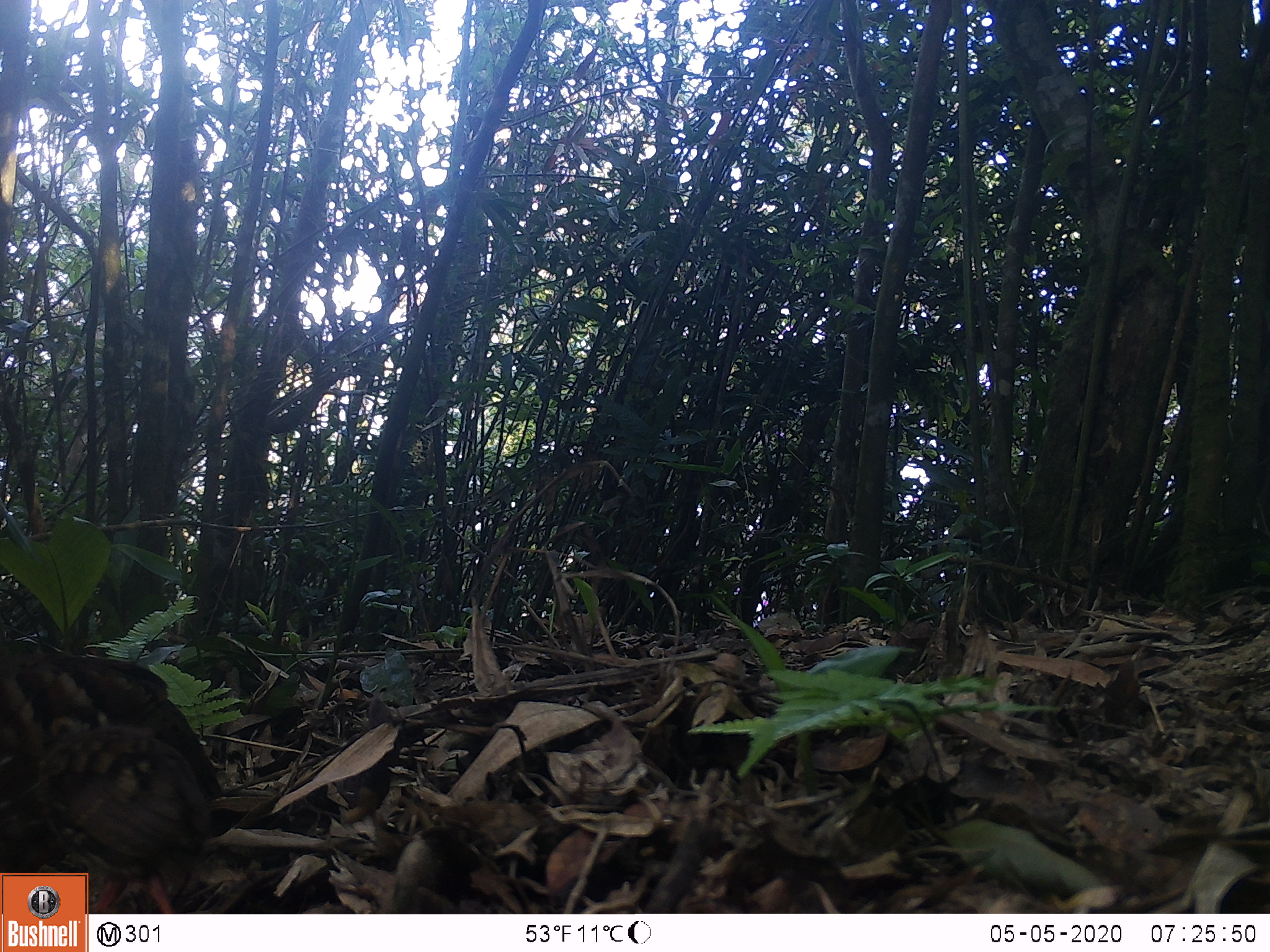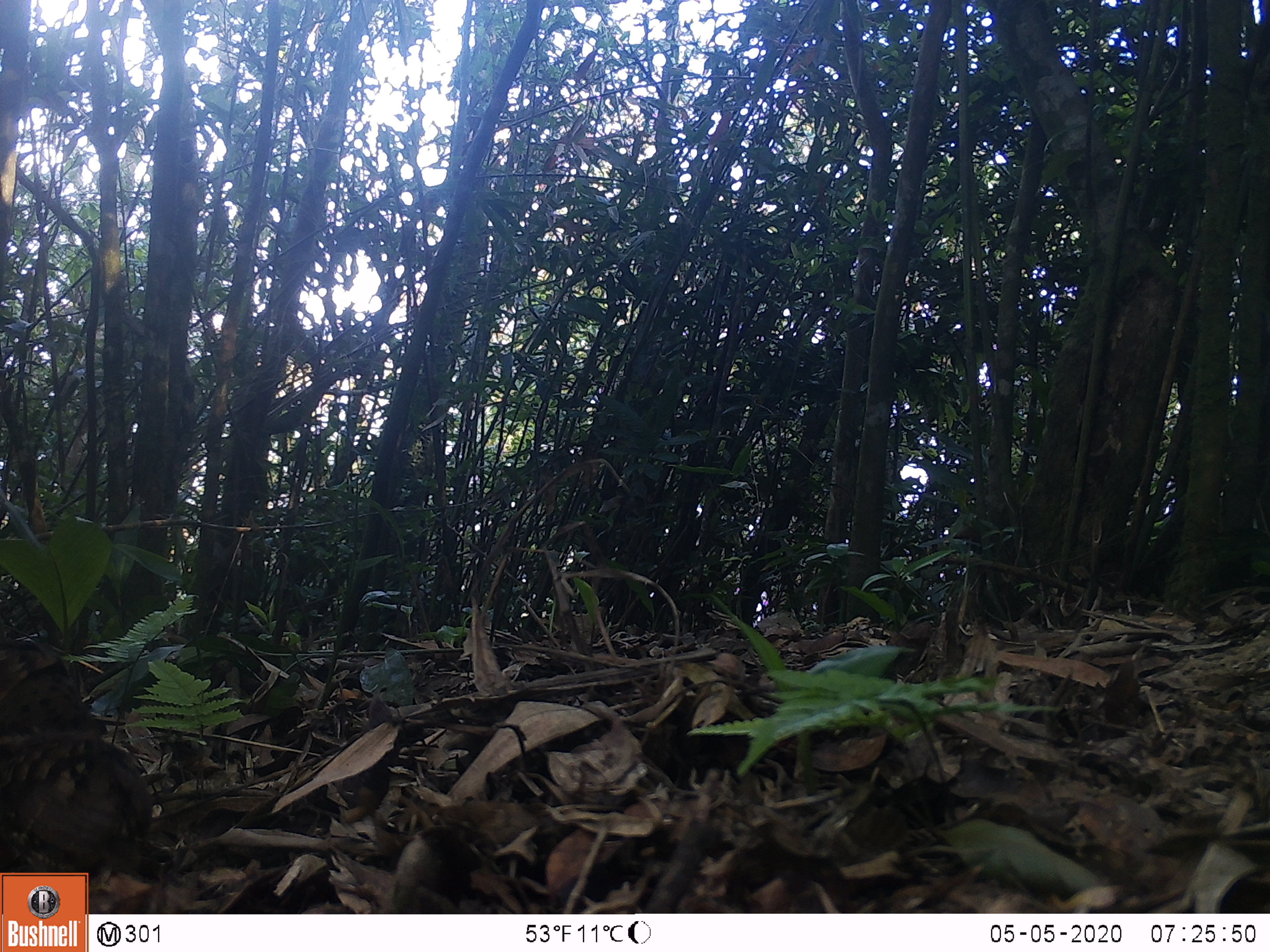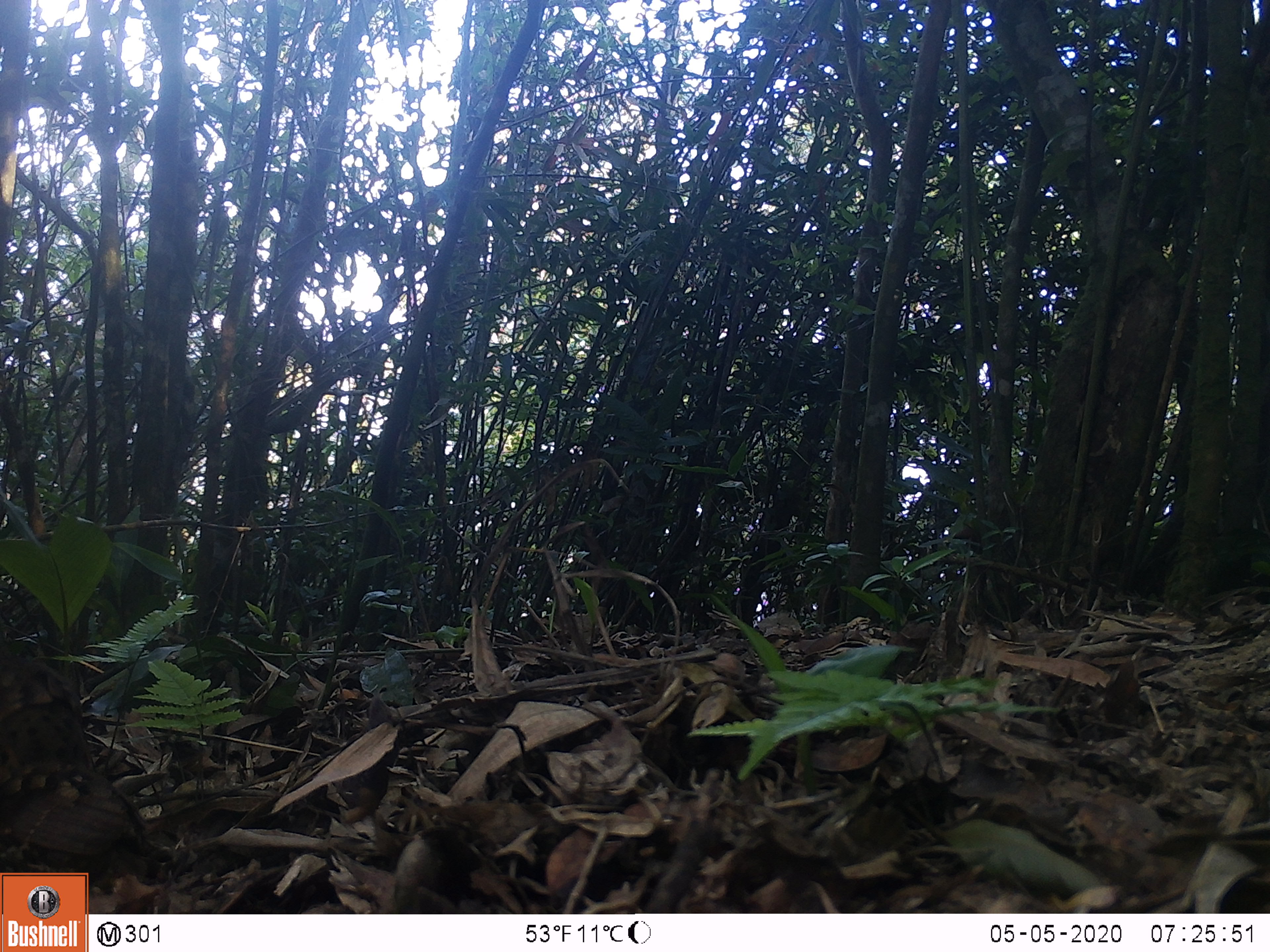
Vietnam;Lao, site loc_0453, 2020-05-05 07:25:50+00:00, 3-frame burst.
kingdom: Animalia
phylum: Chordata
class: Aves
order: Galliformes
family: Phasianidae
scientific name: Phasianidae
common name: partridge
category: unidentified partridge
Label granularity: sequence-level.